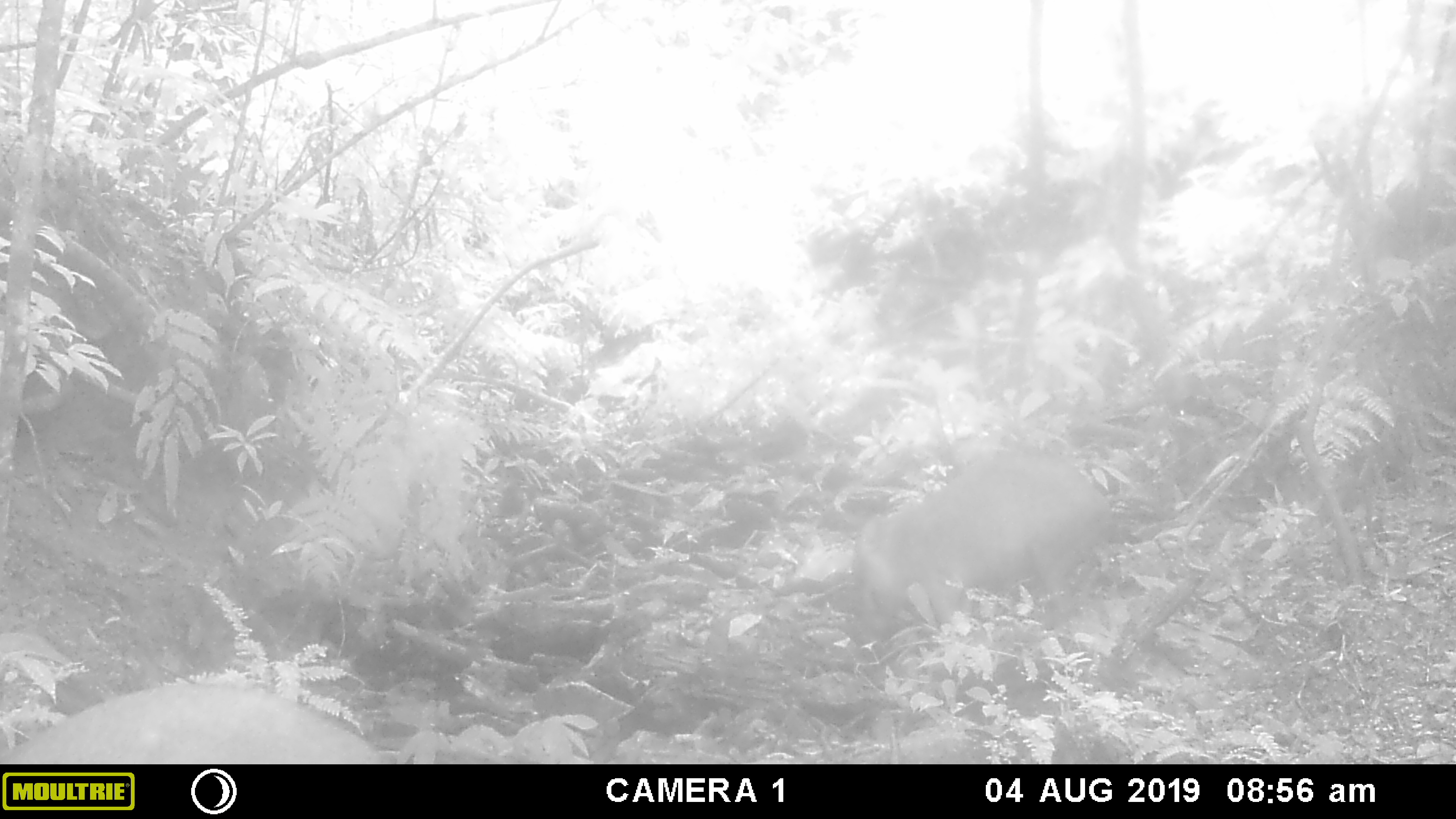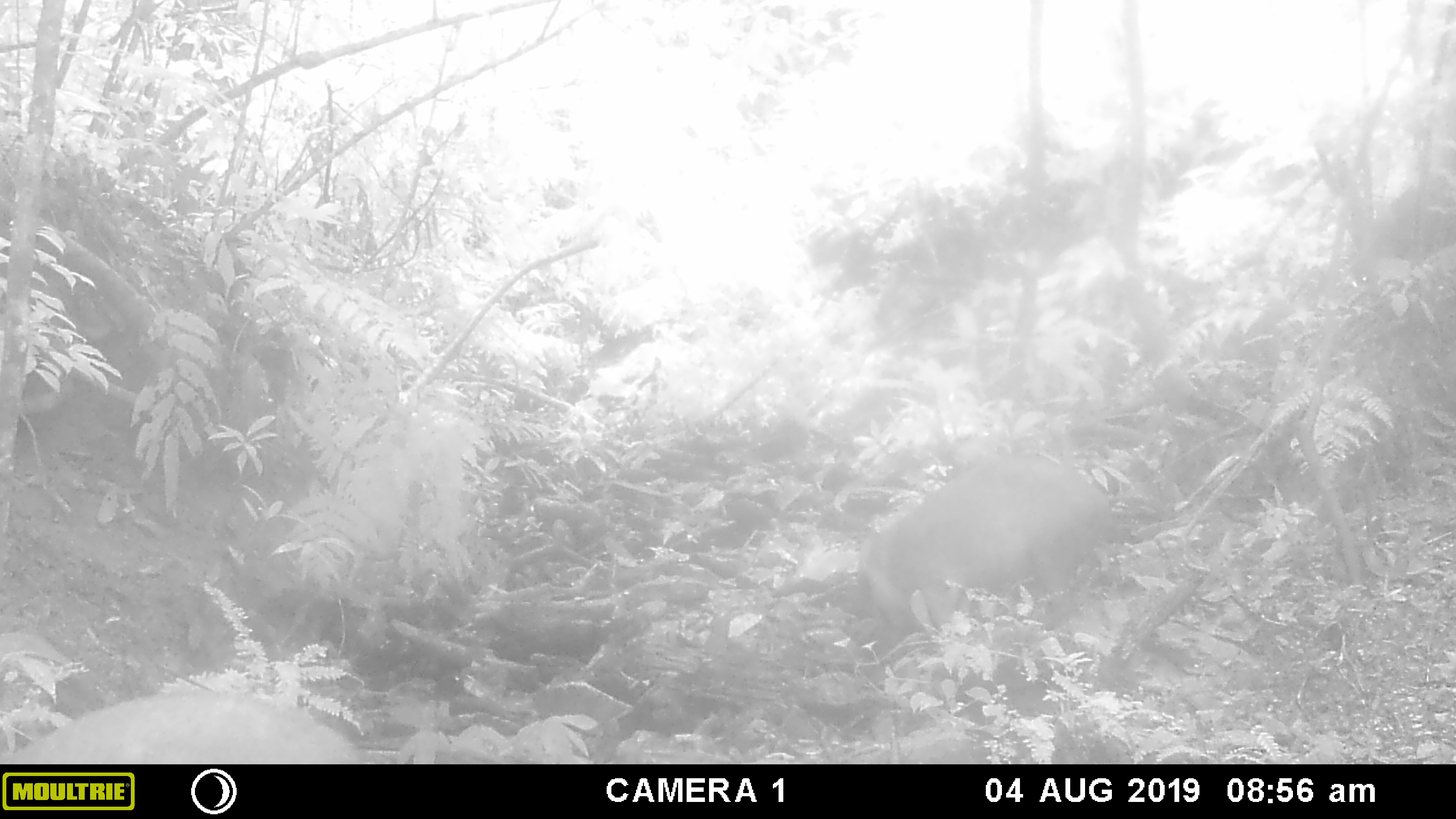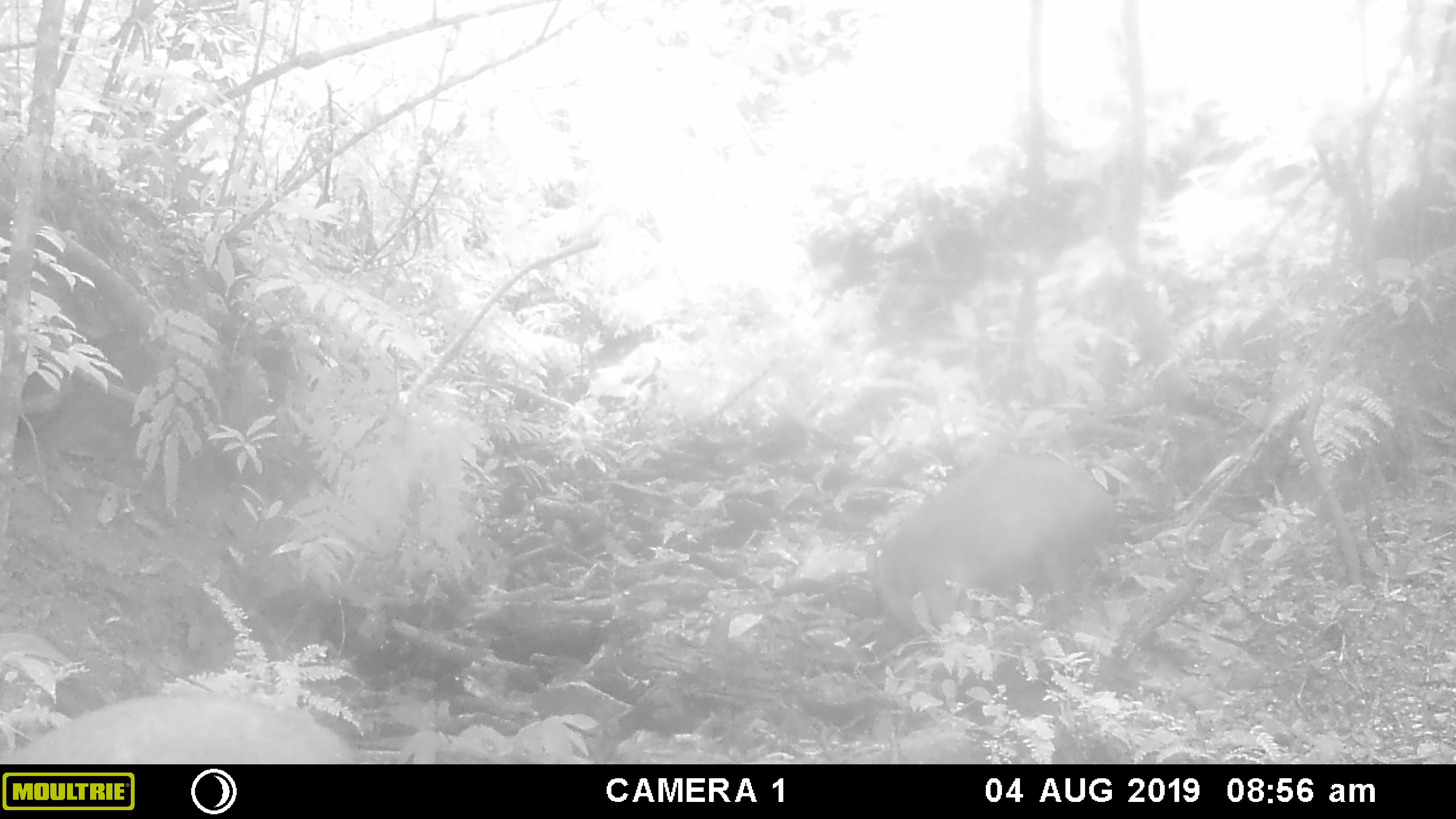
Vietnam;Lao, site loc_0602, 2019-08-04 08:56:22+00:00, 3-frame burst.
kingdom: Animalia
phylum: Chordata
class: Mammalia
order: Artiodactyla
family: Suidae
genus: Sus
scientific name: Sus scrofa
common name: eurasian wild pig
Eurasian wild pig (Sus scrofa). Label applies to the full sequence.